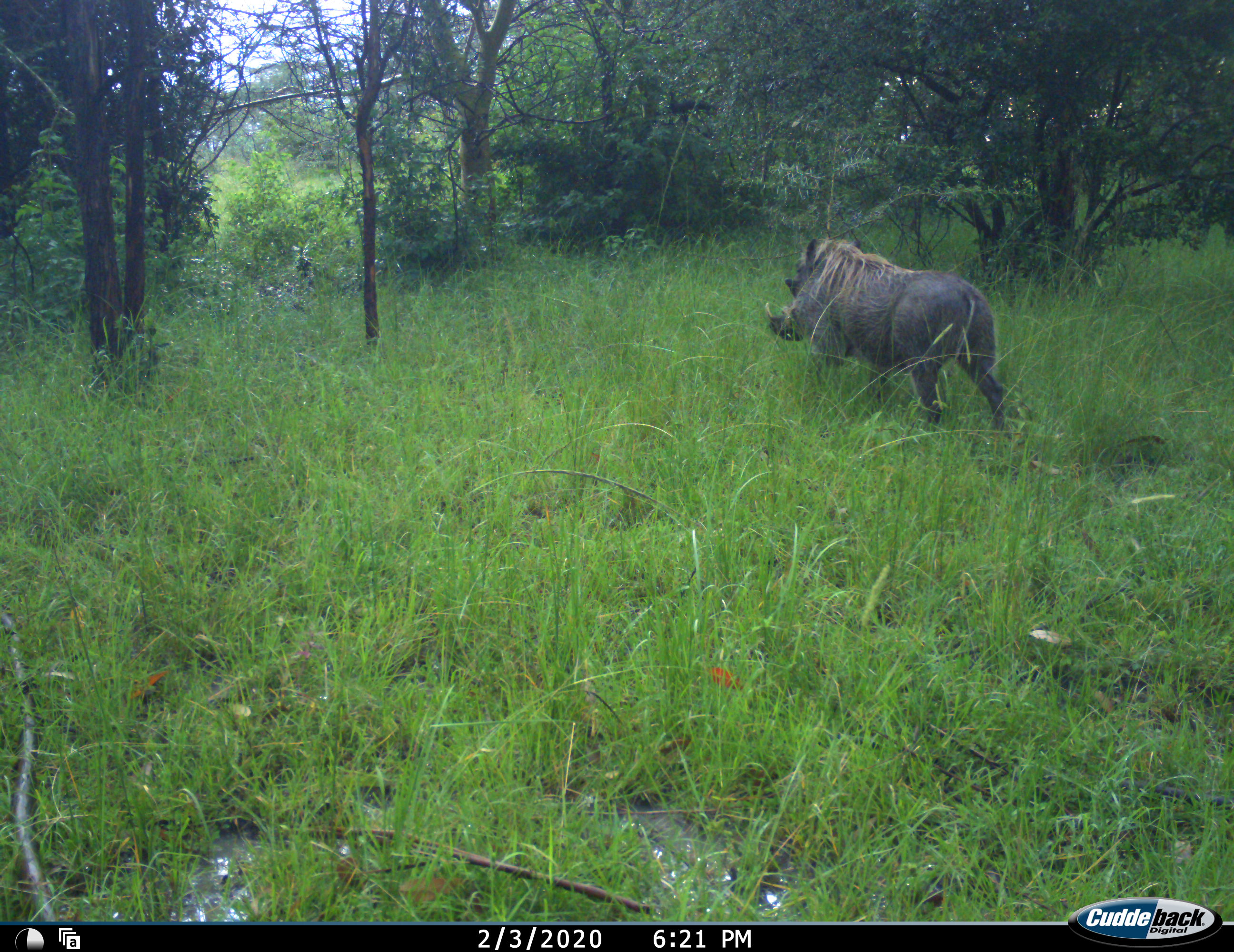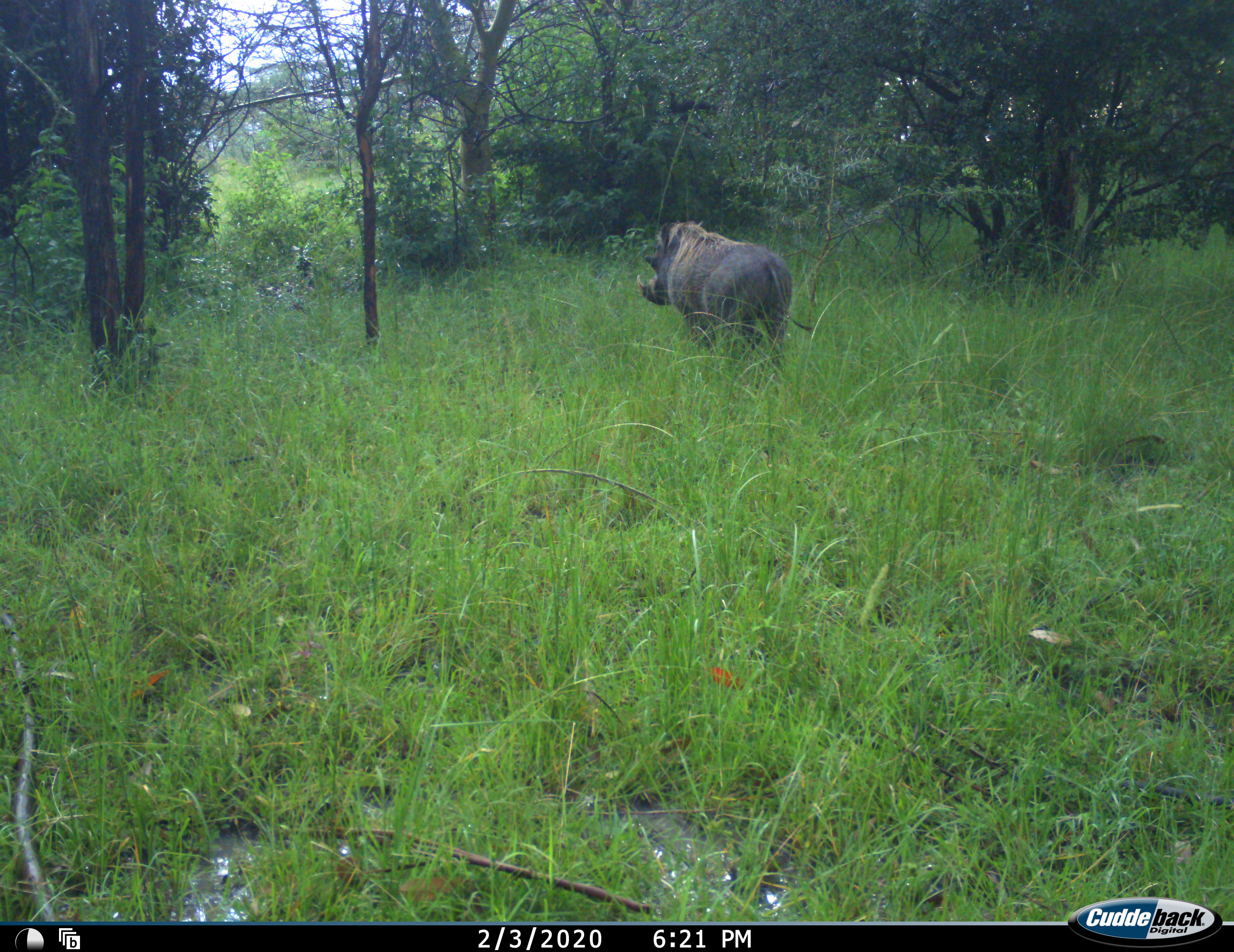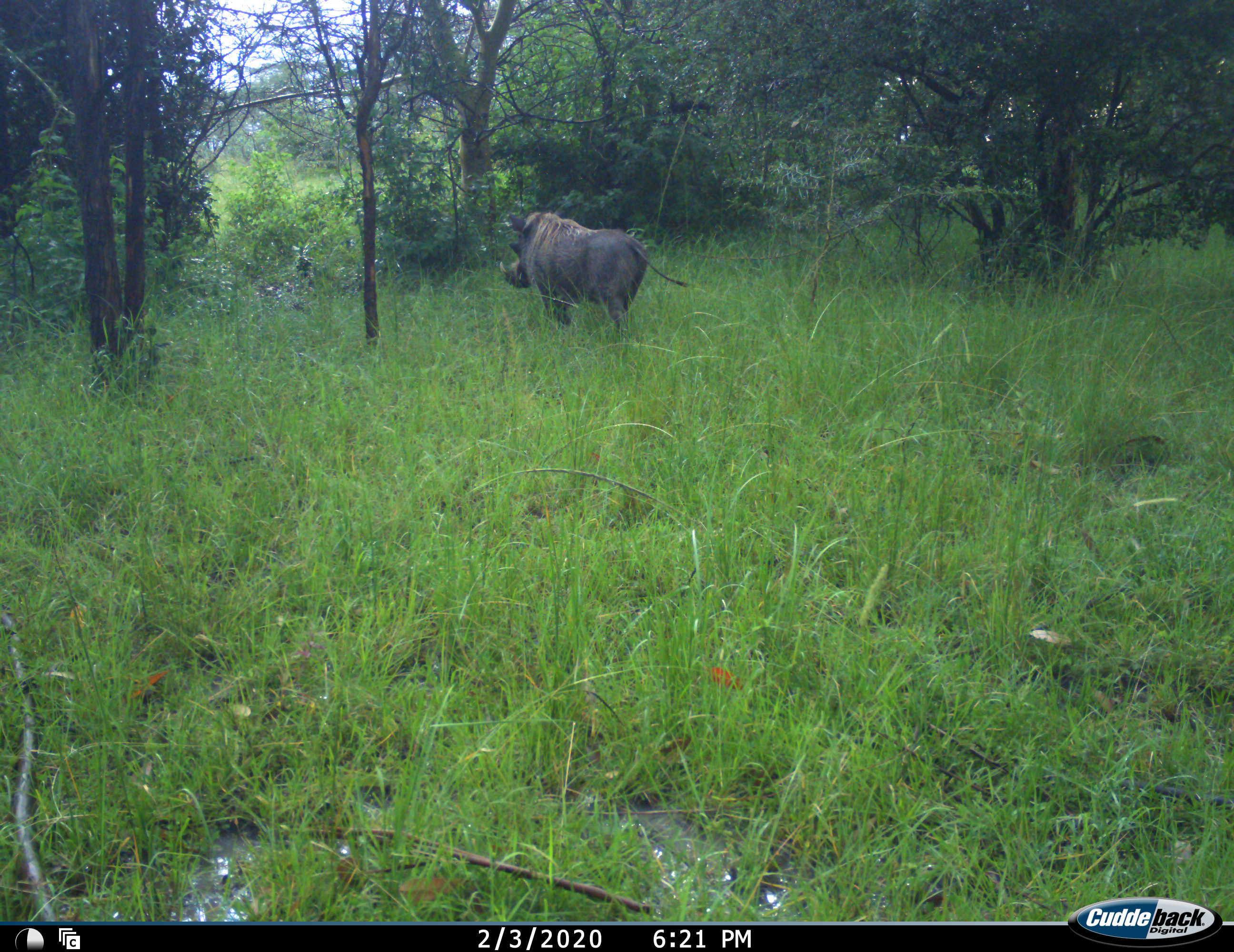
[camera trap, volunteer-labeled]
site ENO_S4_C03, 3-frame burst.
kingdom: Animalia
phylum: Chordata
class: Mammalia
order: Artiodactyla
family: Suidae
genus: Phacochoerus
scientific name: Phacochoerus africanus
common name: warthog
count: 1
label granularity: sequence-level